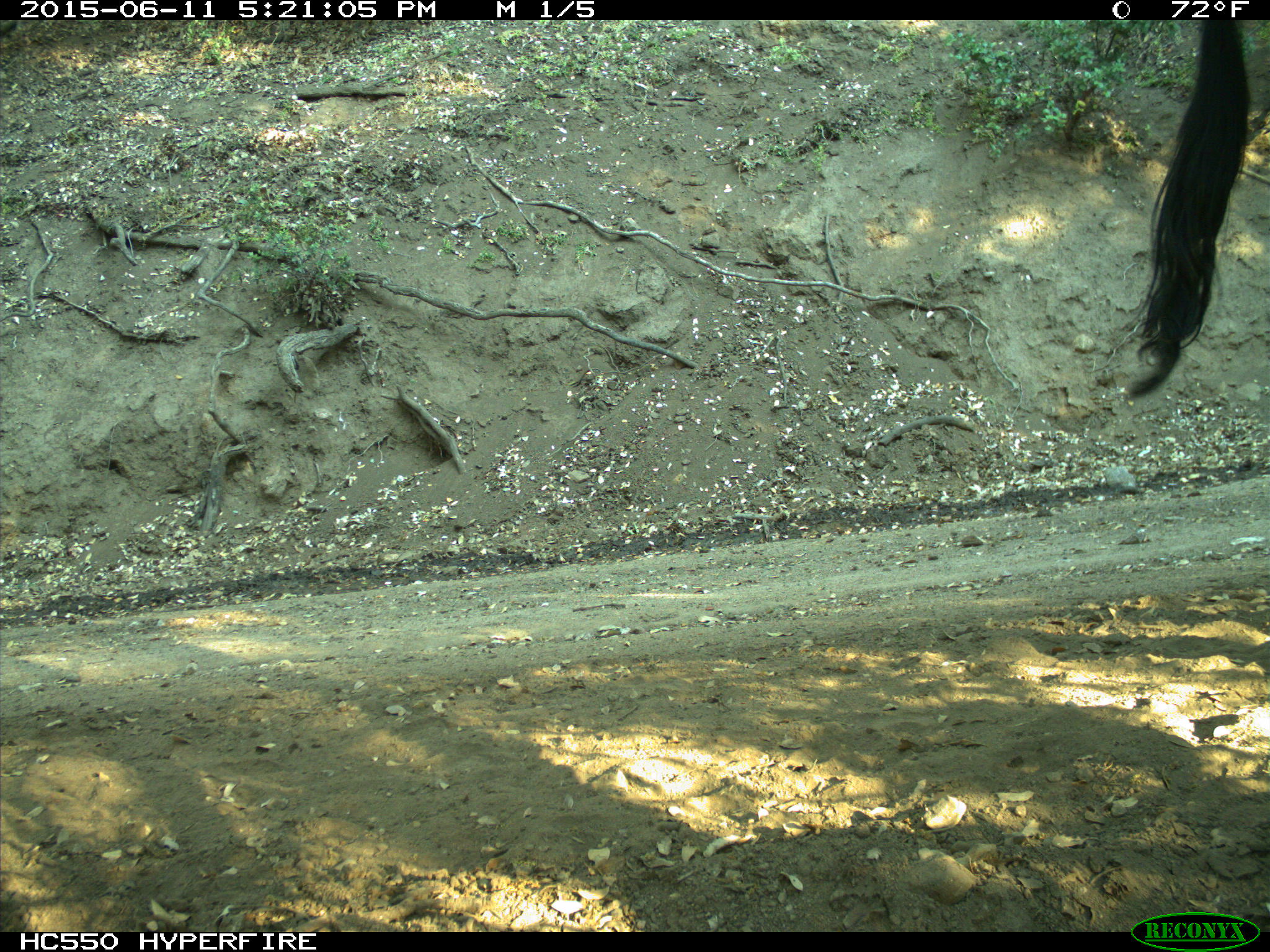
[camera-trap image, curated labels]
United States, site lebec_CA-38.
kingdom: Animalia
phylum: Chordata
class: Mammalia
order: Artiodactyla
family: Bovidae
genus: Bos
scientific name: Bos taurus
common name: domestic cow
Bos taurus (domestic cow).